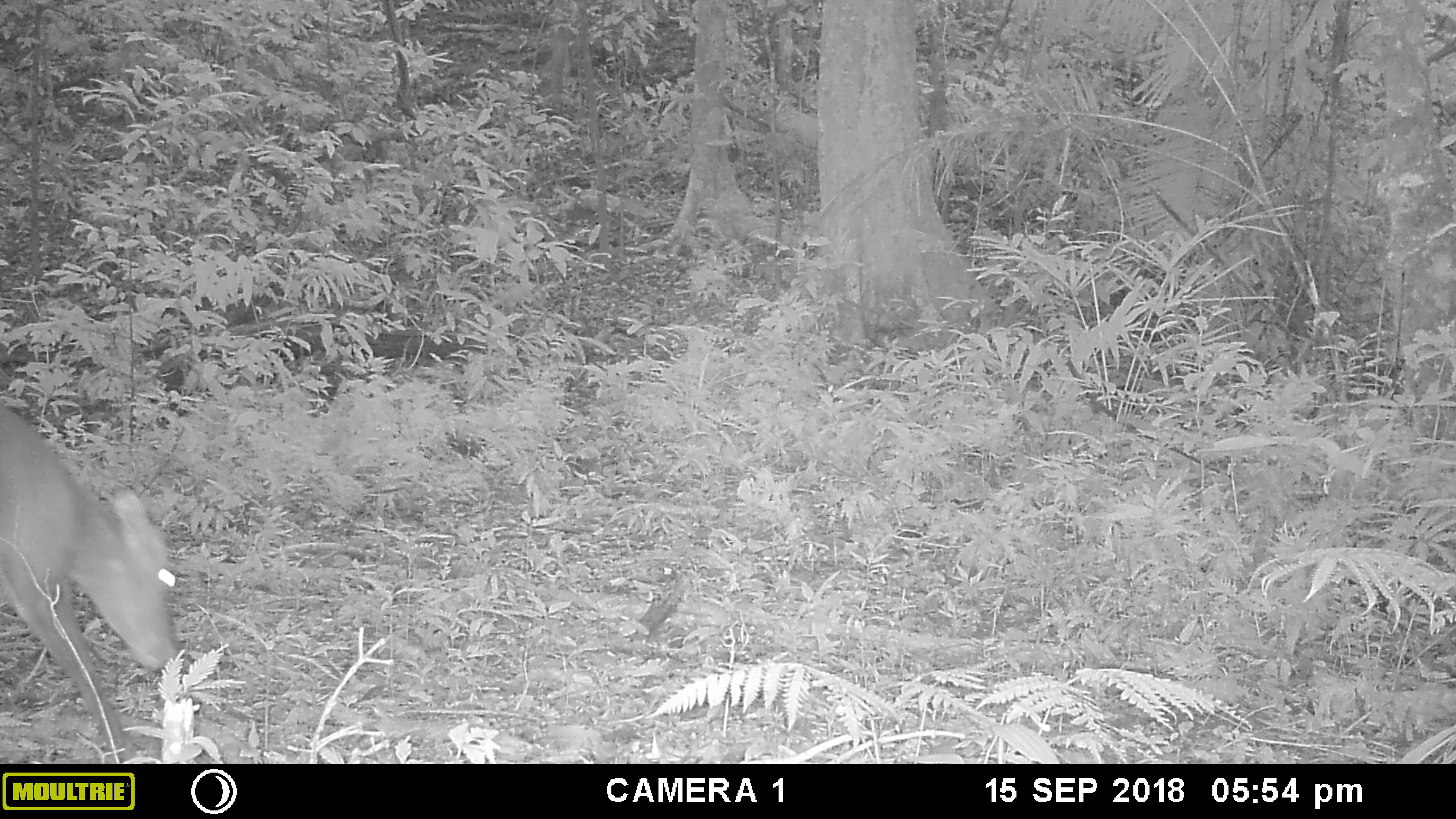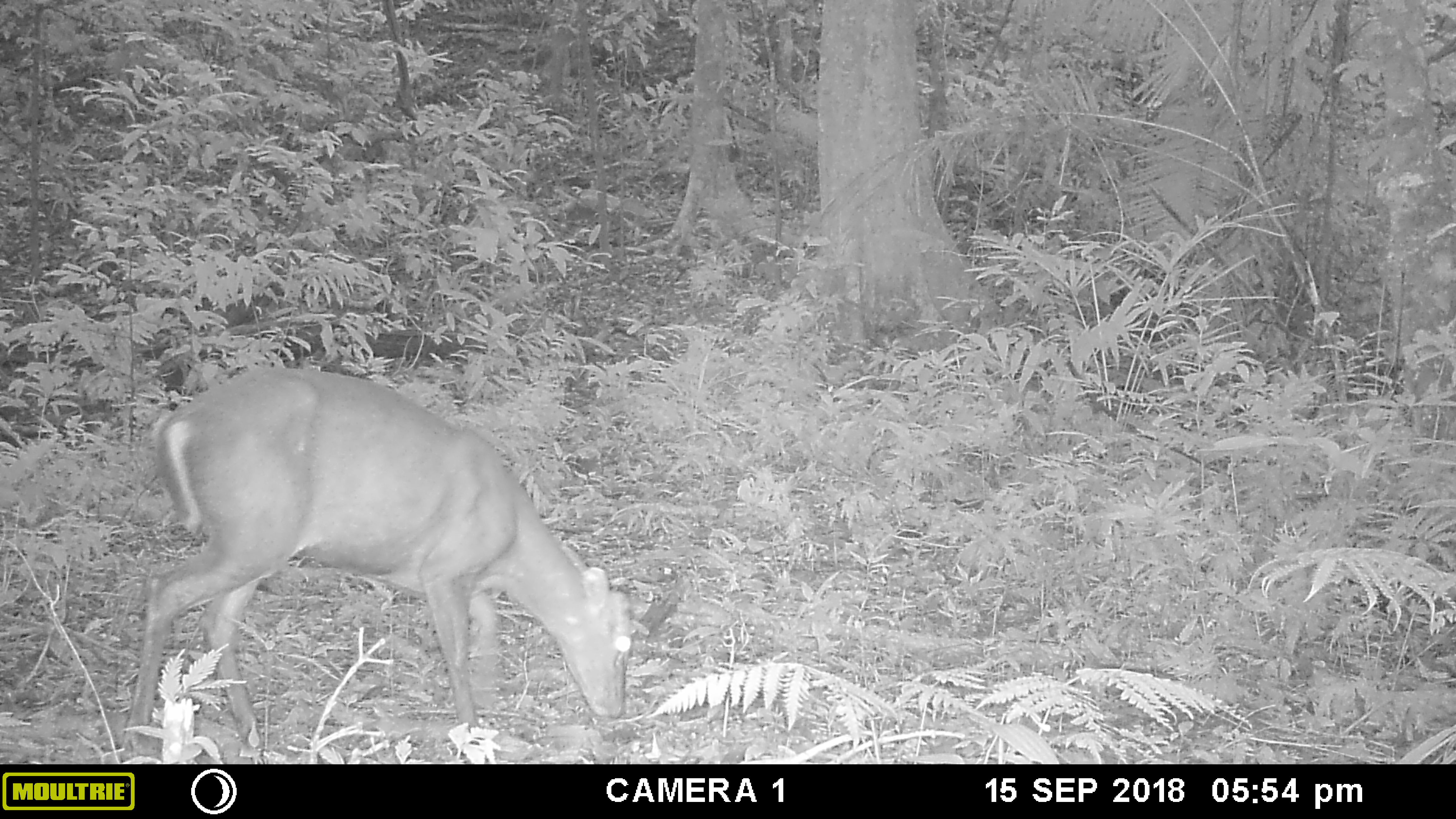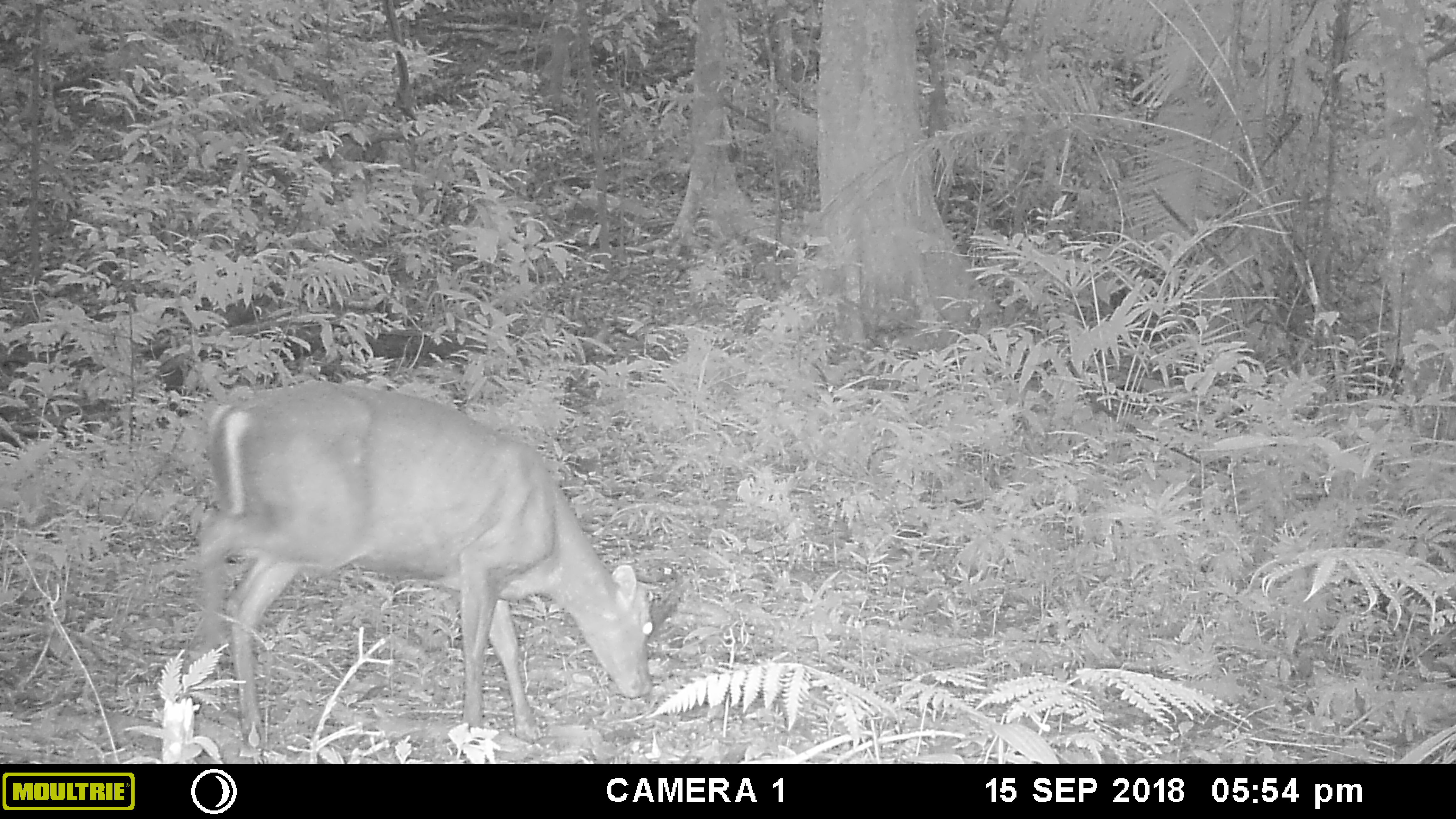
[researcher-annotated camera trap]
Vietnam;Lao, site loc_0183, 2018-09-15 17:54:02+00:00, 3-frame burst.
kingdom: Animalia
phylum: Chordata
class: Mammalia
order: Artiodactyla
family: Cervidae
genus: Muntiacus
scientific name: Muntiacus rooseveltorum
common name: roosevelt's muntjac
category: roosevelts muntjac group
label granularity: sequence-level